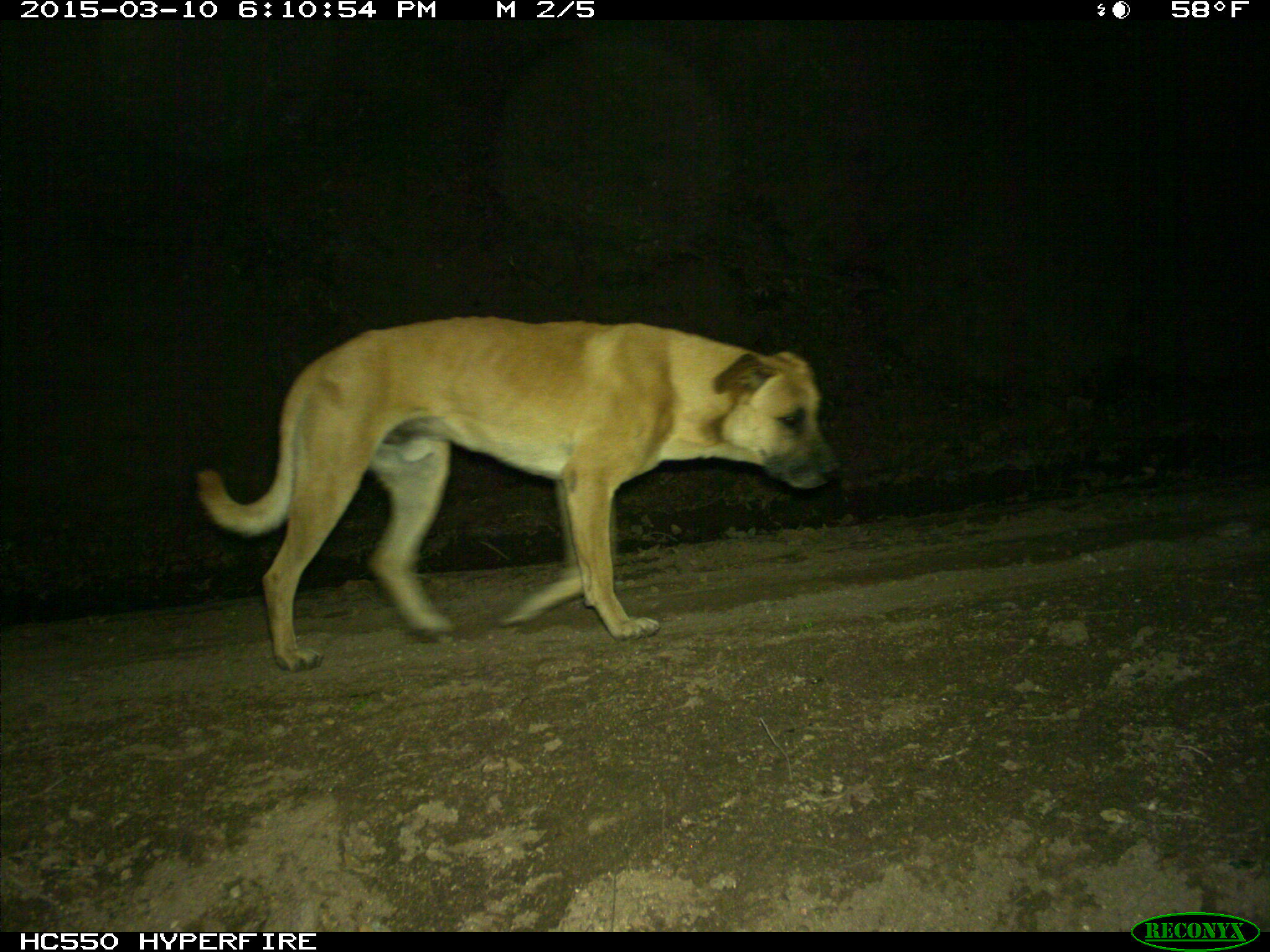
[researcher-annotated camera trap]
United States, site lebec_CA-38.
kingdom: Animalia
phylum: Chordata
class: Mammalia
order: Carnivora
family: Canidae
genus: Canis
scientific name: Canis familiaris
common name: domestic dog